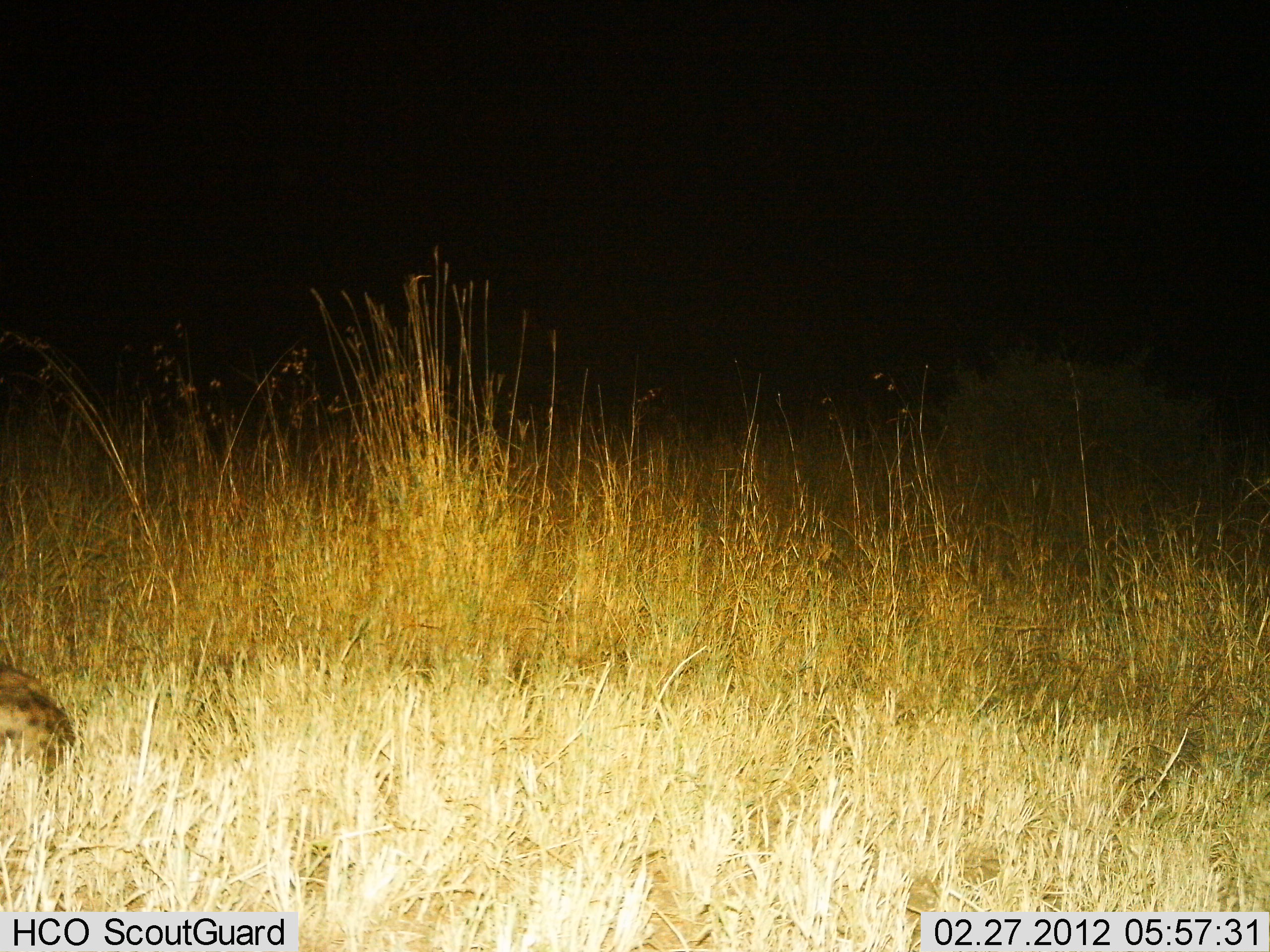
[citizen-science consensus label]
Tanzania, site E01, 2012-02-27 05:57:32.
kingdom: Animalia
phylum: Chordata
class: Mammalia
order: Carnivora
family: Hyaenidae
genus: Crocuta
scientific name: Crocuta crocuta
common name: spotted hyena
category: hyenaspotted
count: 1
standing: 0%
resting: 92%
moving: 8%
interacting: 0%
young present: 0%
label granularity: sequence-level